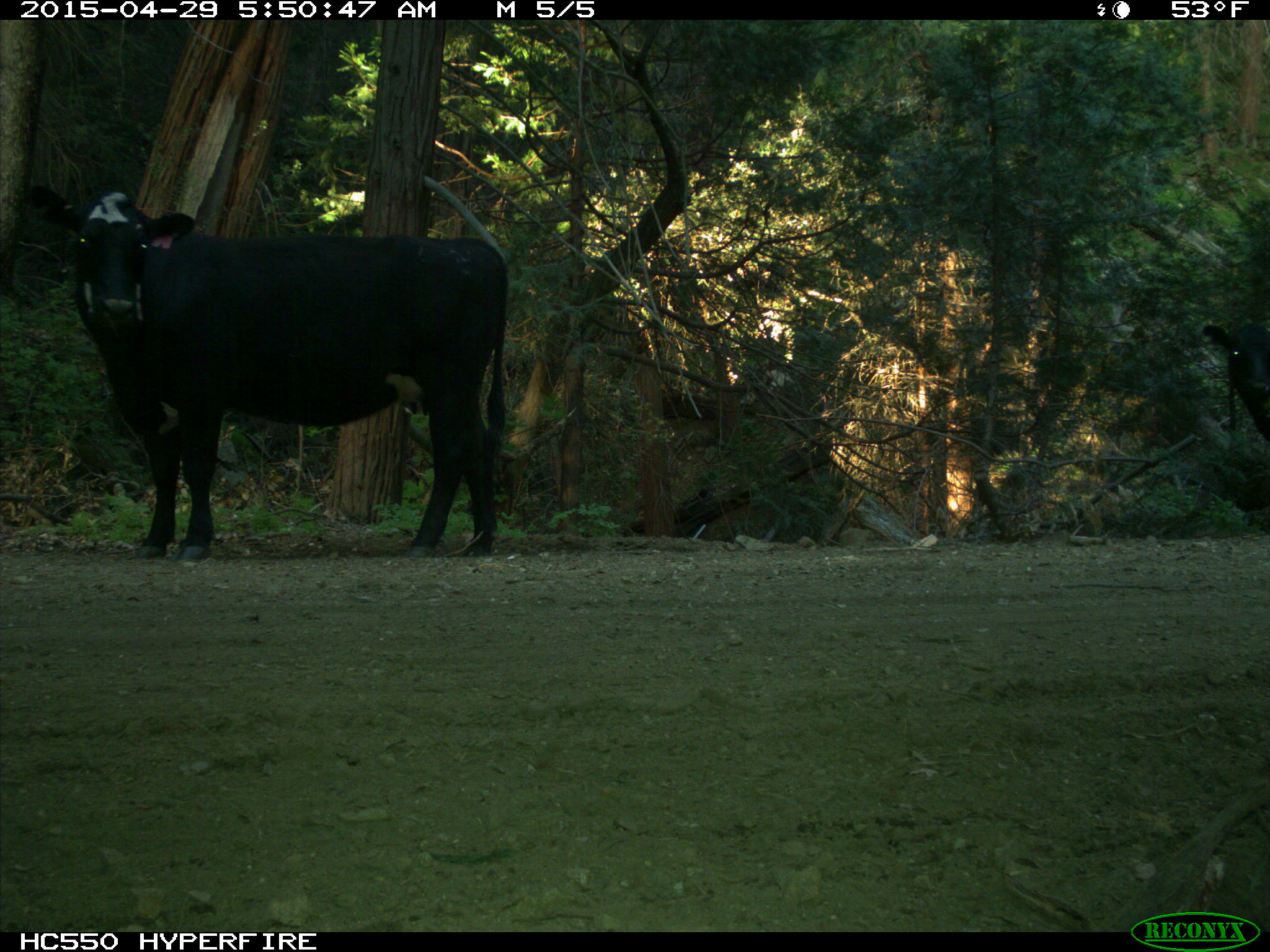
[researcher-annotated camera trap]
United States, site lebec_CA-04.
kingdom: Animalia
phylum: Chordata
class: Mammalia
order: Artiodactyla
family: Bovidae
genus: Bos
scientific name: Bos taurus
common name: domestic cow